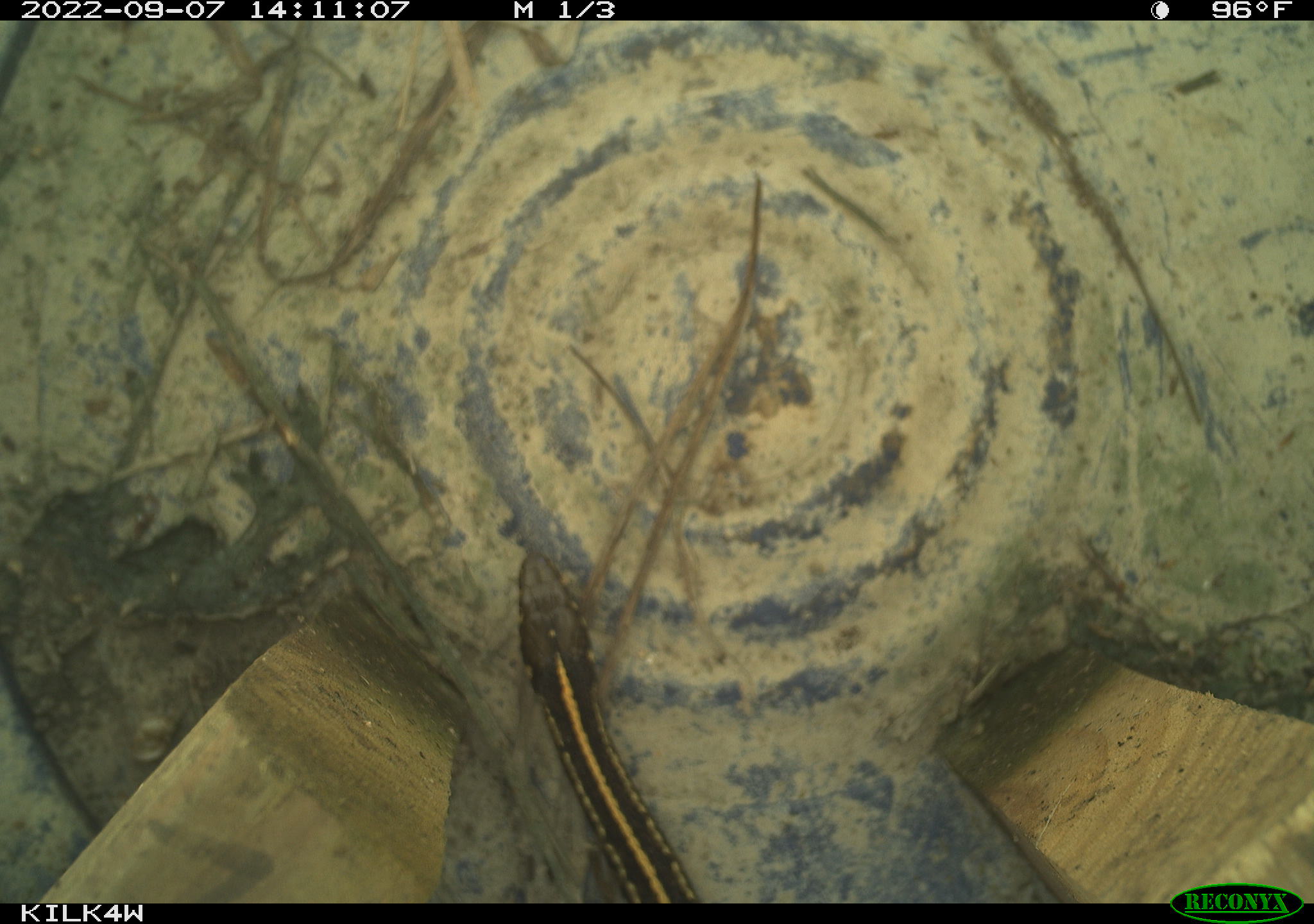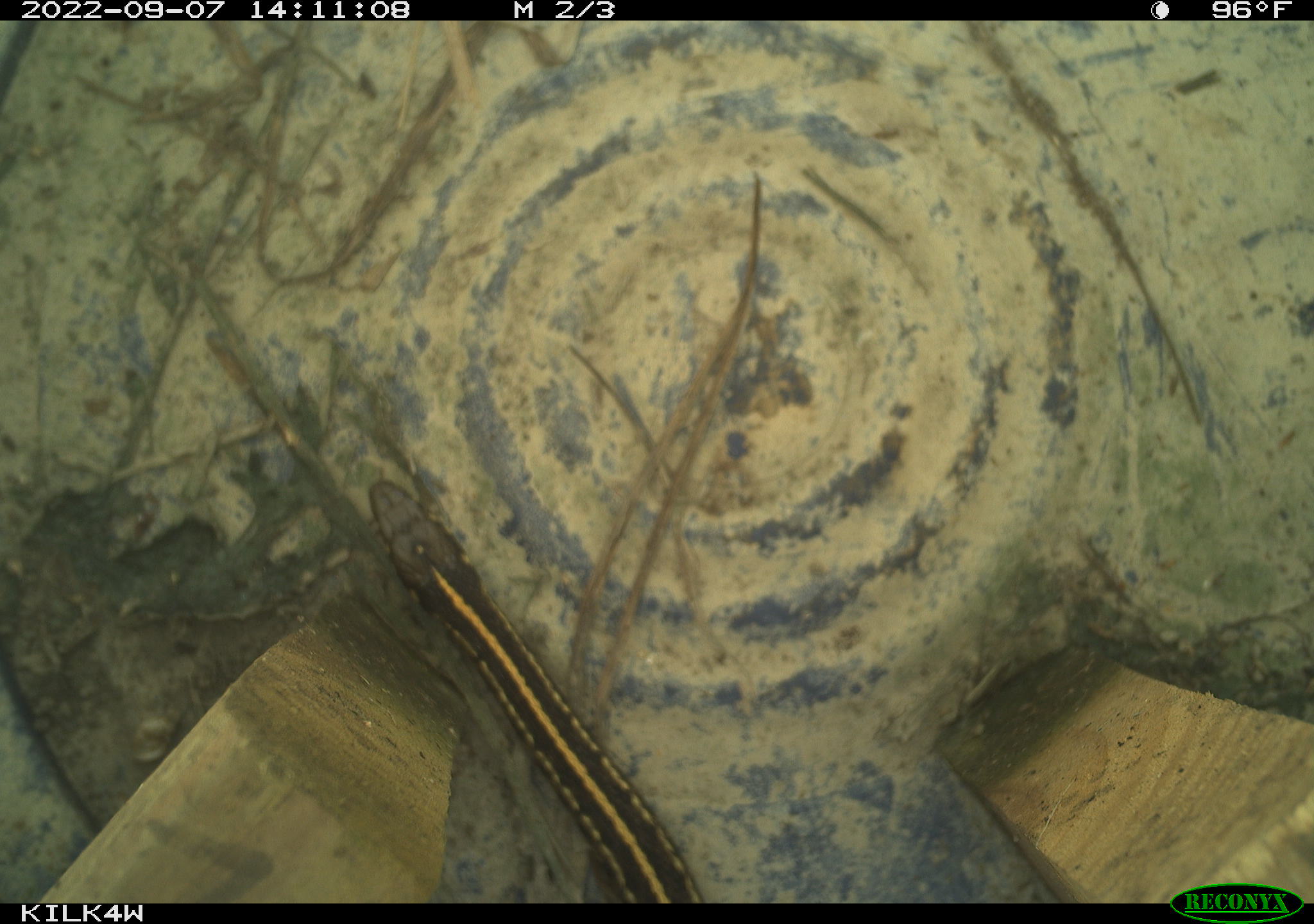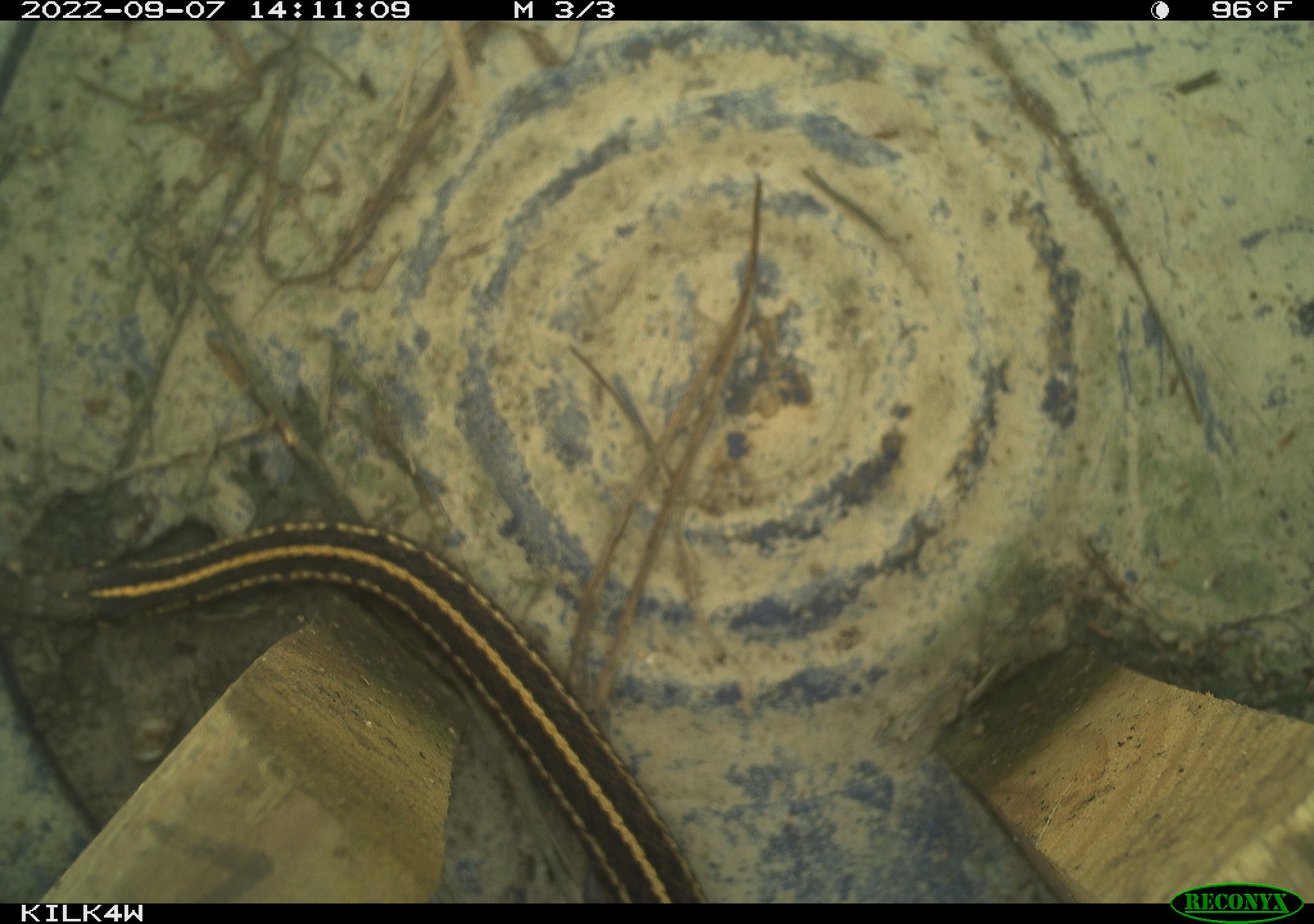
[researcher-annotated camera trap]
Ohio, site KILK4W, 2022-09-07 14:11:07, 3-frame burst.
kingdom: Animalia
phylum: Chordata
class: Reptilia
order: Squamata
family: Colubridae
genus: Thamnophis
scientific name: Thamnophis radix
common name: plains gartersnake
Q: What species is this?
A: Plains gartersnake (Thamnophis radix).